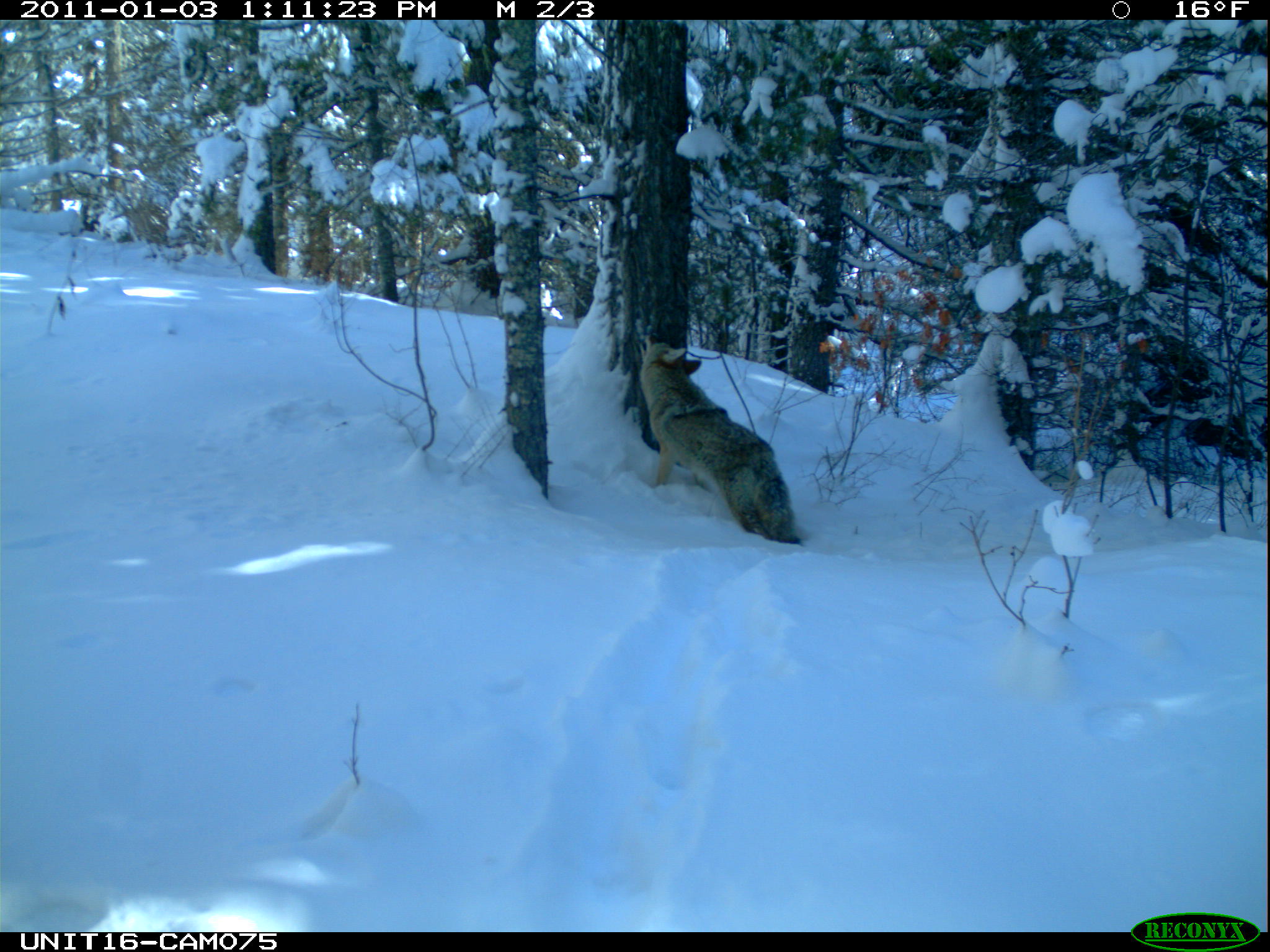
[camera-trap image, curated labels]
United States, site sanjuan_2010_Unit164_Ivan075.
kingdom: Animalia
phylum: Chordata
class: Mammalia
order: Carnivora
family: Canidae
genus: Canis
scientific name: Canis latrans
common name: coyote